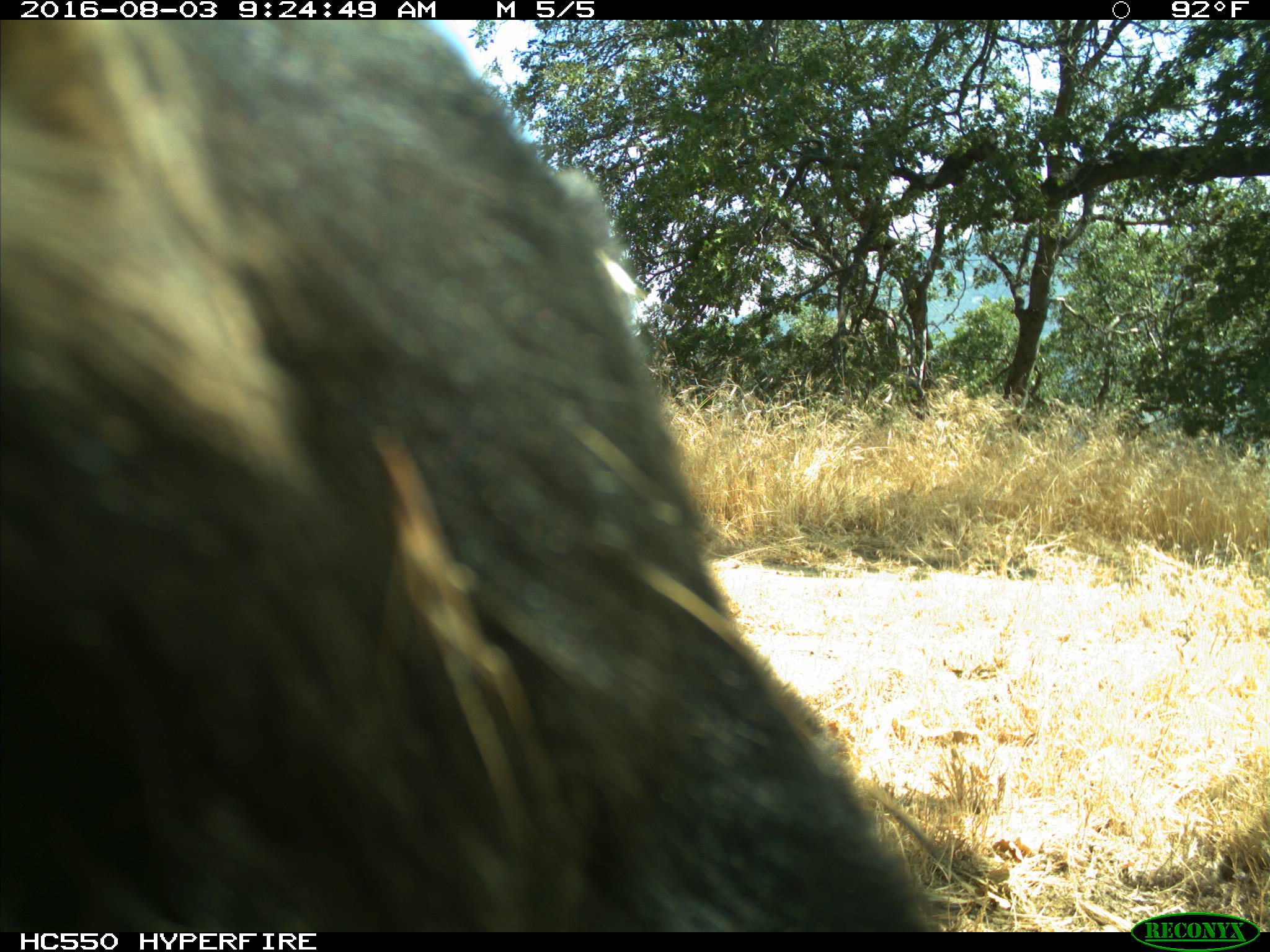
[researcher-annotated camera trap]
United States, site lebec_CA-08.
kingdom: Animalia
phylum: Chordata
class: Mammalia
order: Carnivora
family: Ursidae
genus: Ursus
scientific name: Ursus americanus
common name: american black bear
Ursus americanus (american black bear).